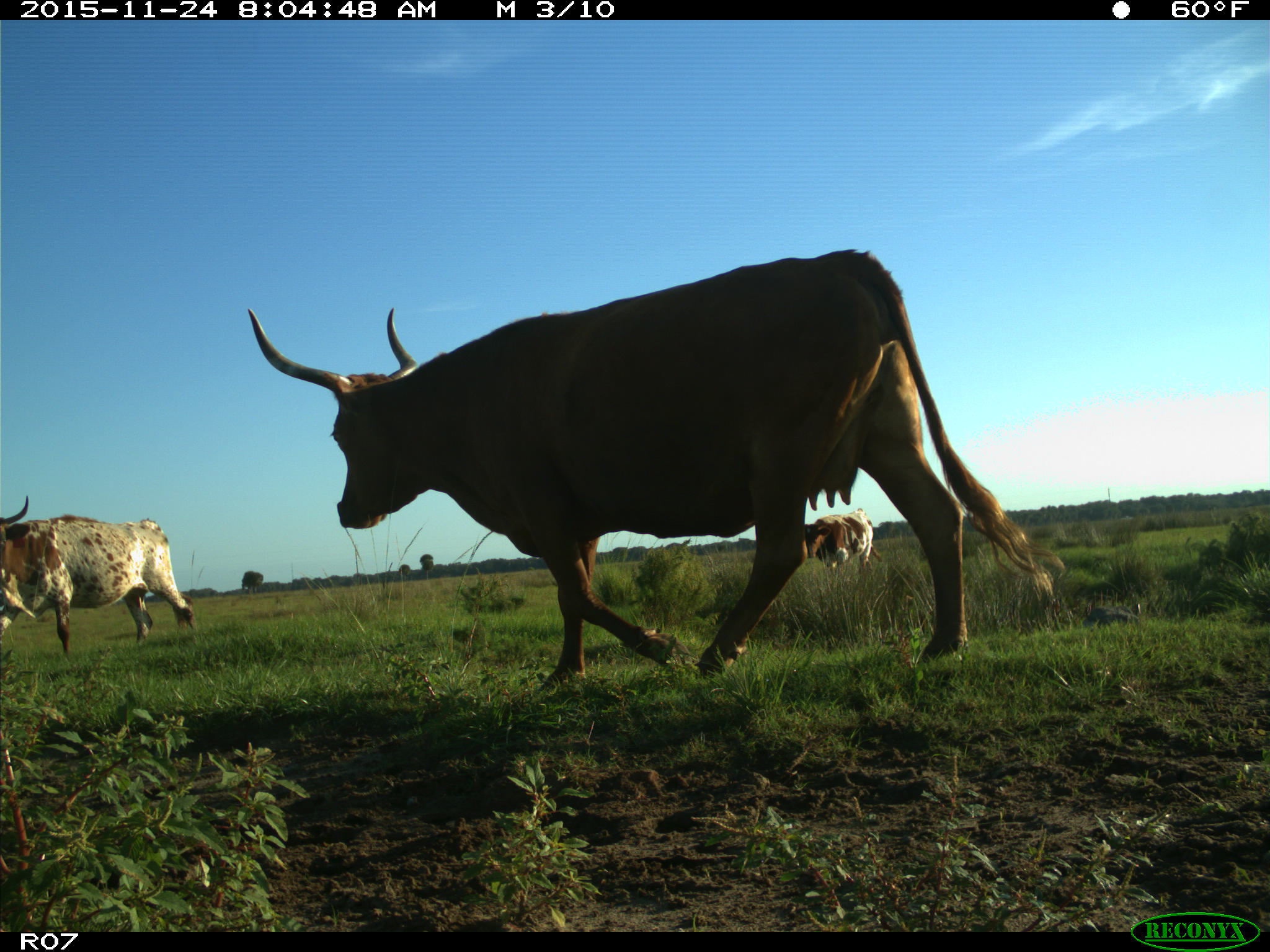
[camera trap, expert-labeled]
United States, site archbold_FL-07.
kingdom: Animalia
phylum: Chordata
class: Mammalia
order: Artiodactyla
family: Bovidae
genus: Bos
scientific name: Bos taurus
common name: domestic cow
Bos taurus (domestic cow).